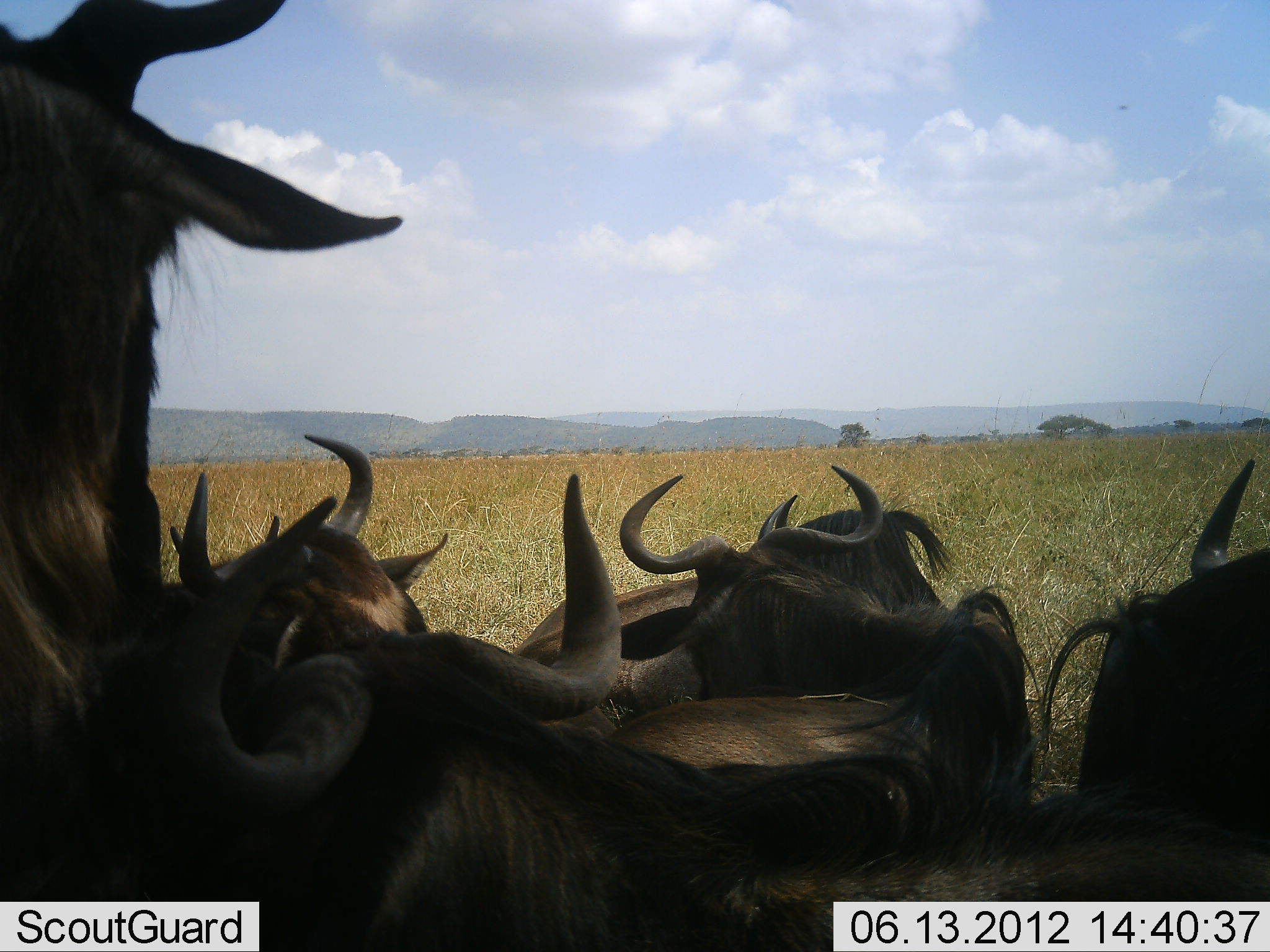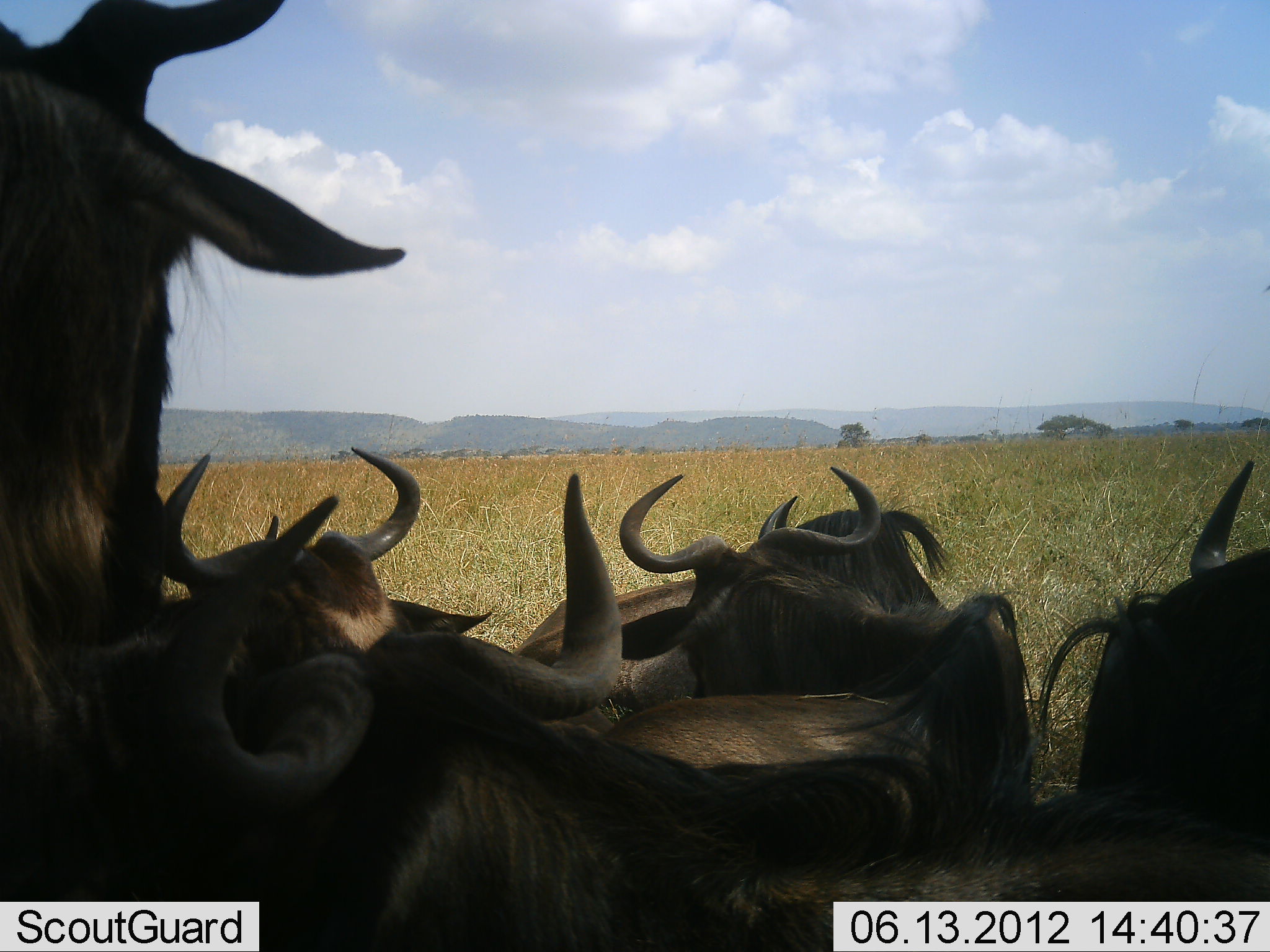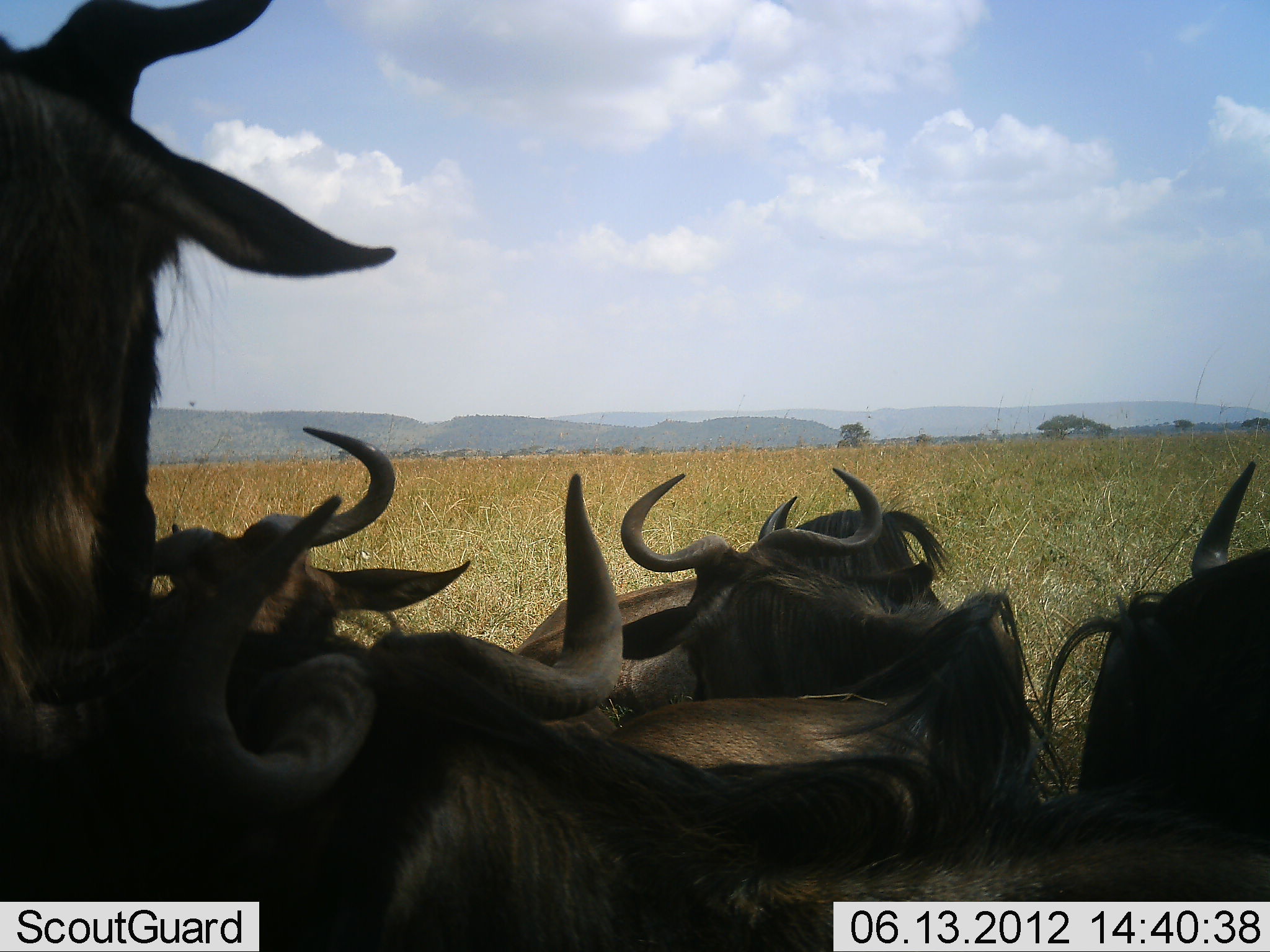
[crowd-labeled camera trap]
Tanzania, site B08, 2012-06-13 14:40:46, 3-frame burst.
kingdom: Animalia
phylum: Chordata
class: Mammalia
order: Artiodactyla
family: Bovidae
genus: Connochaetes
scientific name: Connochaetes taurinus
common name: blue wildebeest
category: wildebeest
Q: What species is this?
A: Wildebeest (blue wildebeest) (Connochaetes taurinus).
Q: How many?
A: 6.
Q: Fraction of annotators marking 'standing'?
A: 40%.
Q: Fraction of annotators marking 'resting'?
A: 80%.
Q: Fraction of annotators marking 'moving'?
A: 0%.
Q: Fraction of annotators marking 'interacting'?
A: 10%.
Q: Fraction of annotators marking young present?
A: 0%.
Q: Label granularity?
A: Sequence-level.